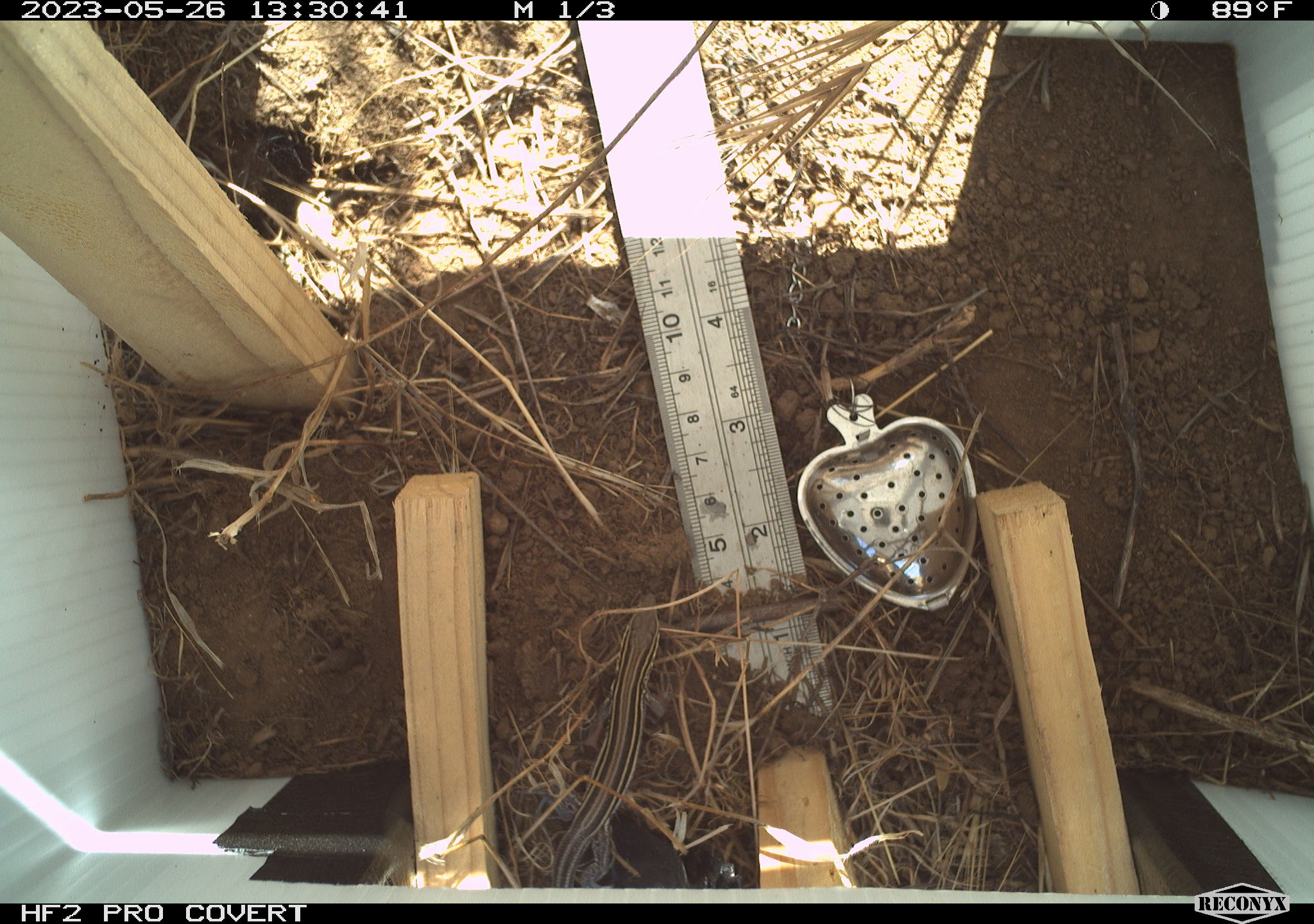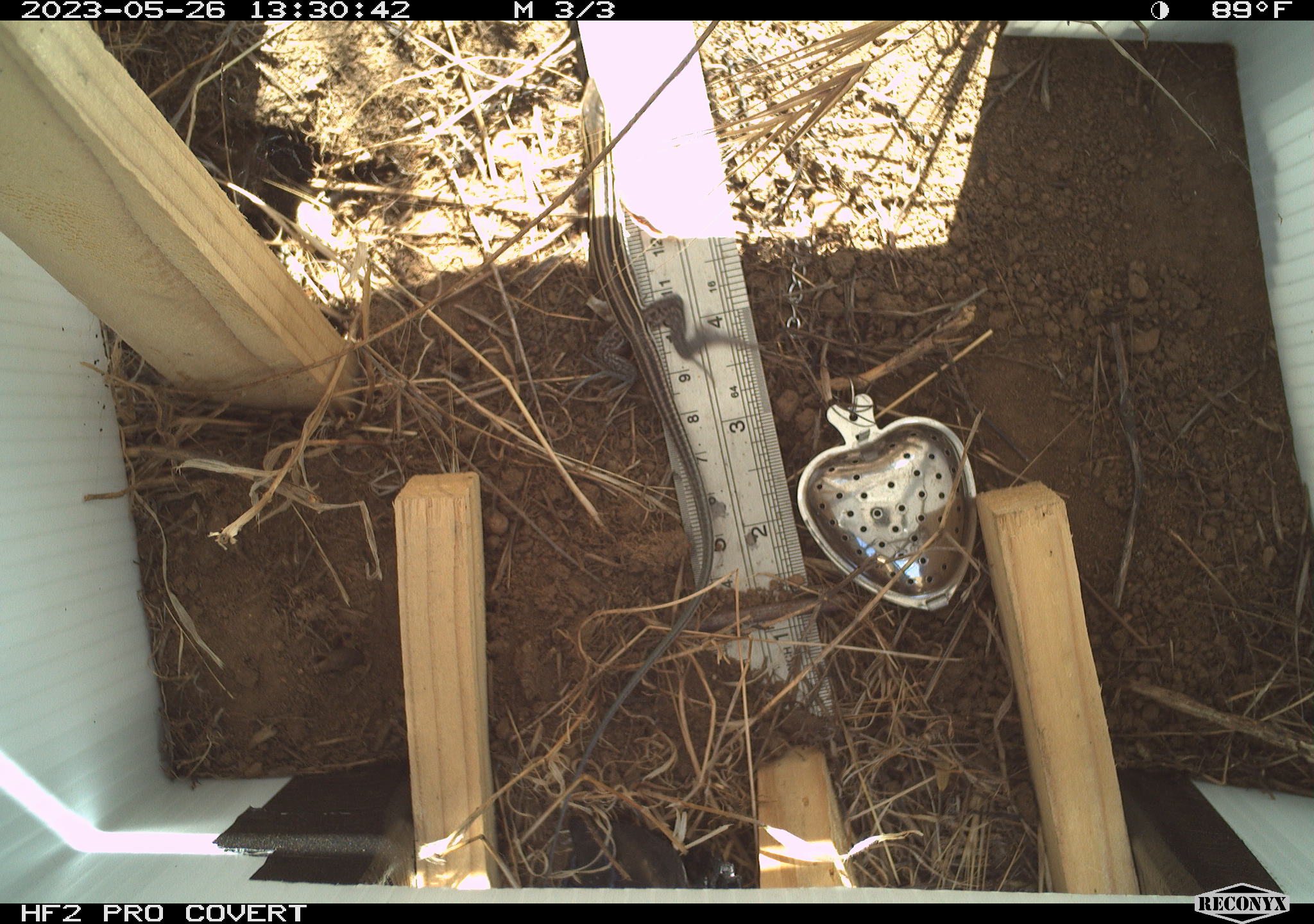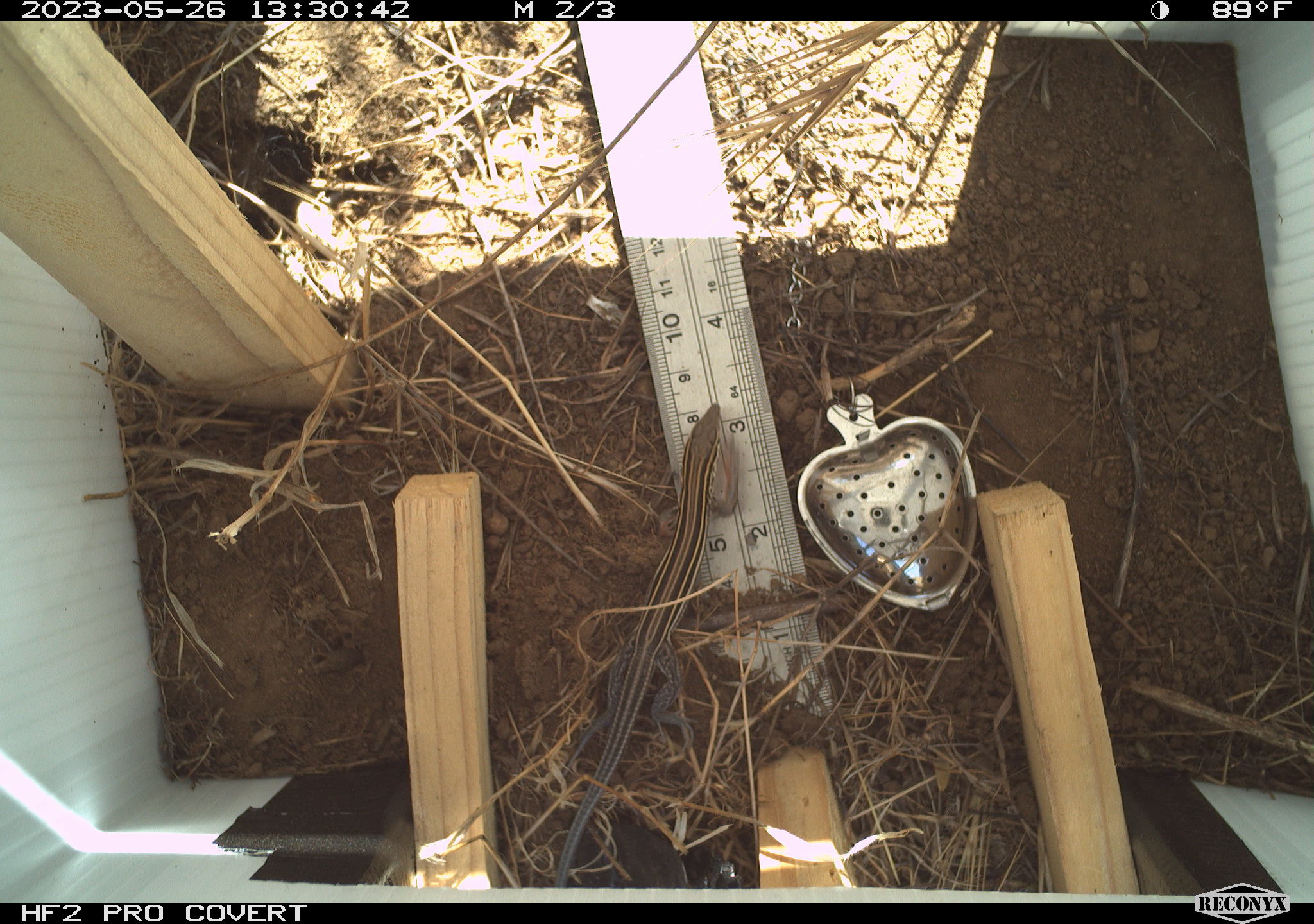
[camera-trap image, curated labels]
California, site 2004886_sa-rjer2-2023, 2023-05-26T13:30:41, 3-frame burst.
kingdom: Animalia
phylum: Chordata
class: Reptilia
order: Squamata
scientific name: Squamata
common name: lizards and snakes